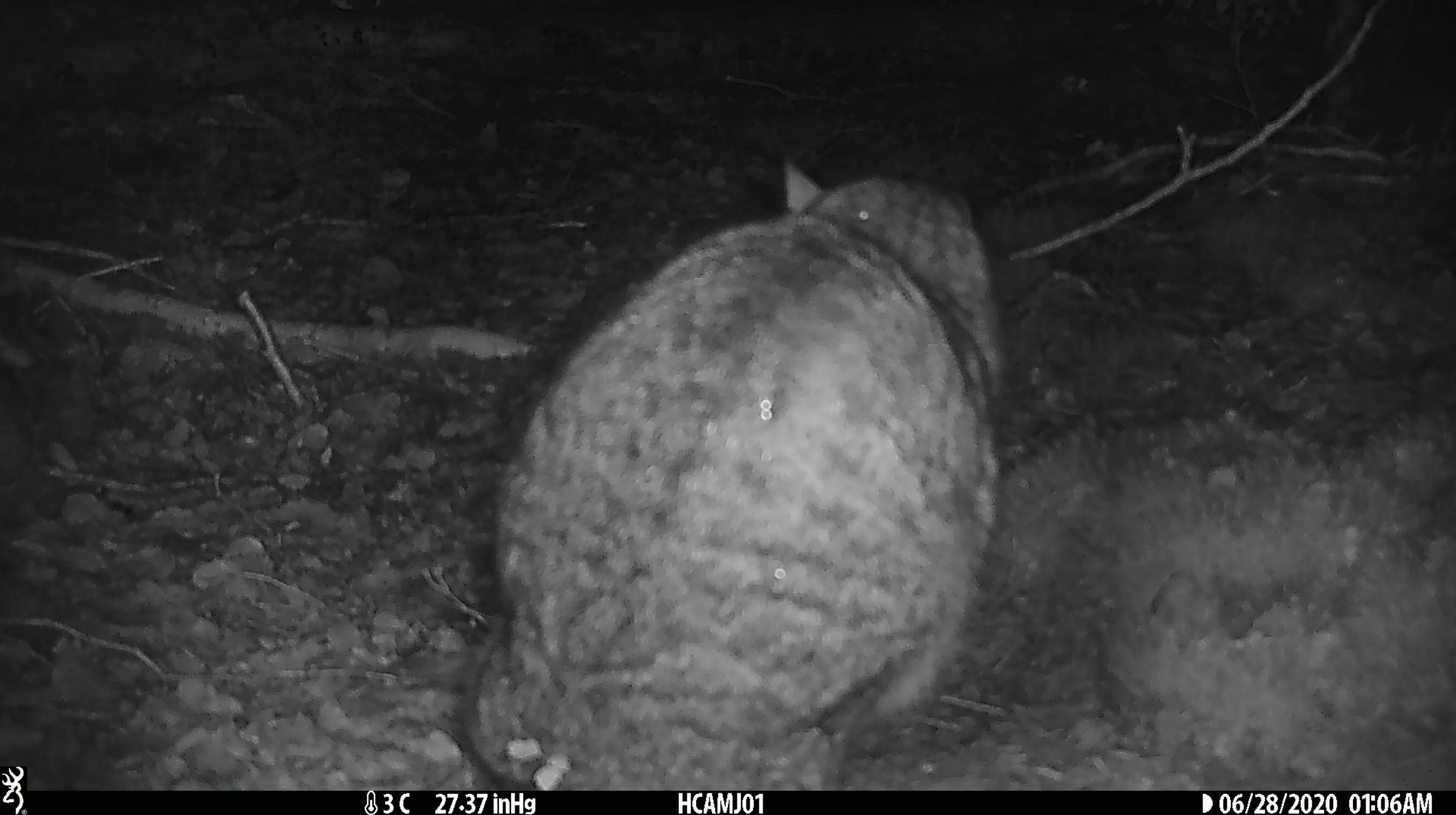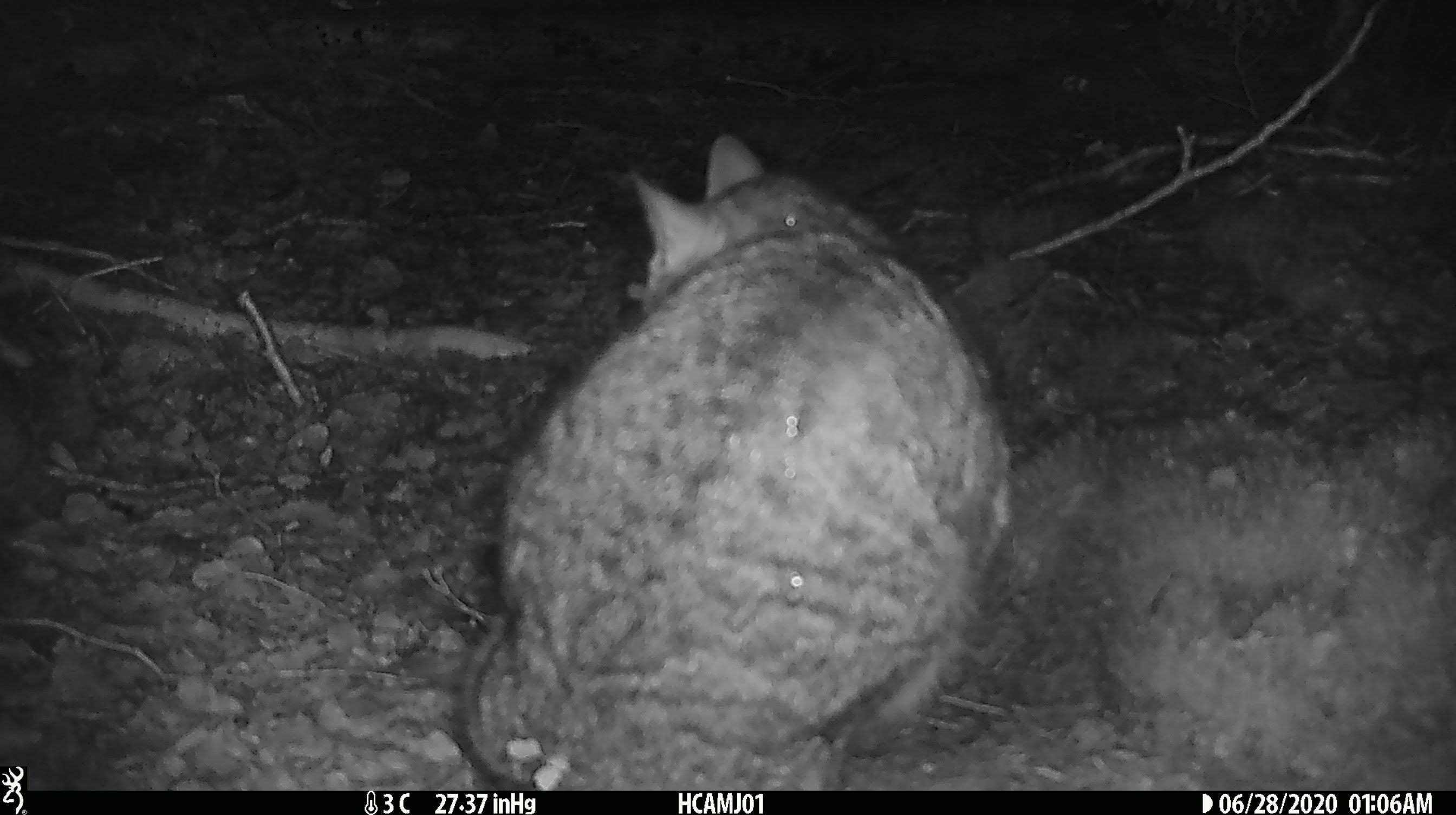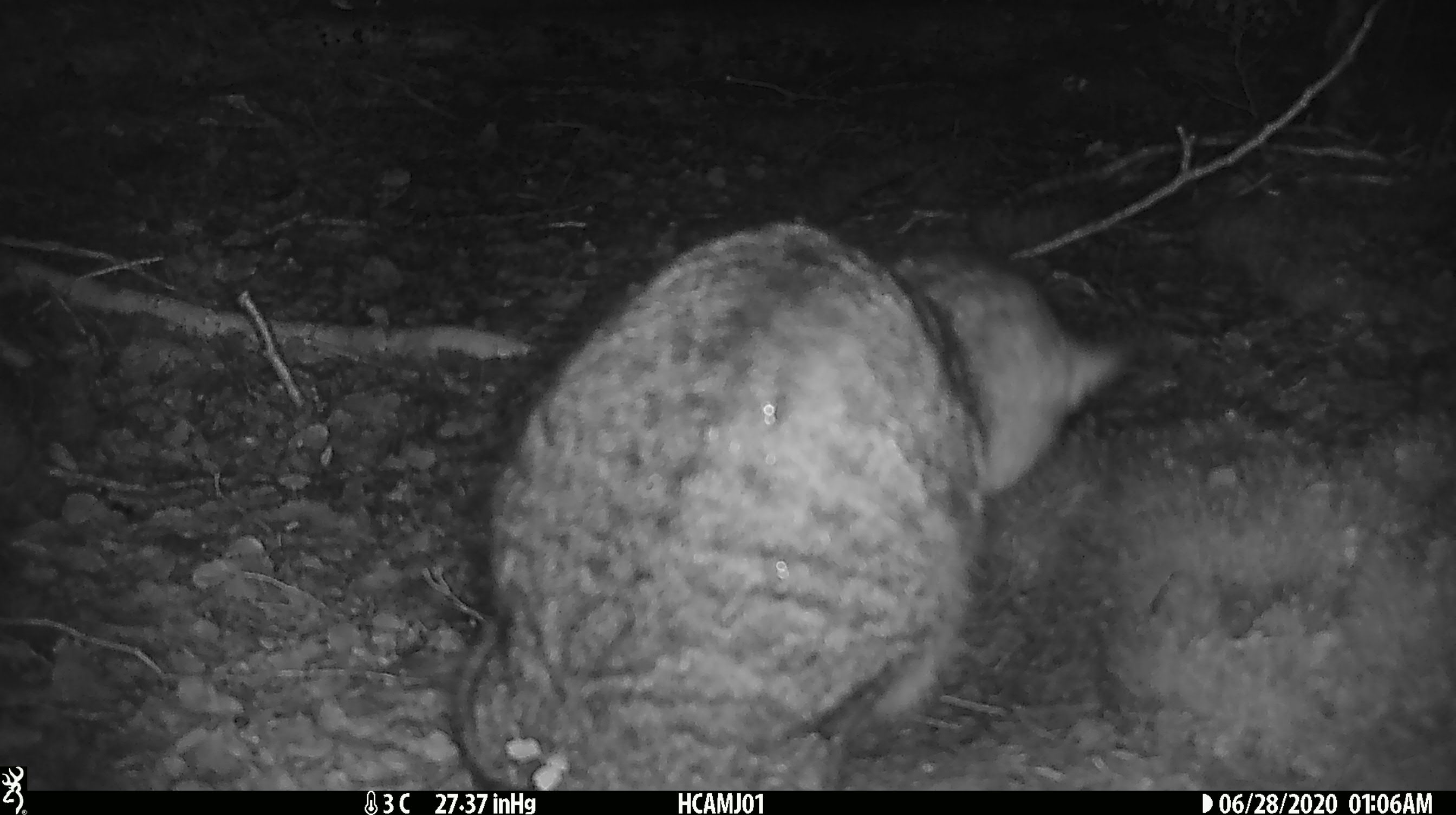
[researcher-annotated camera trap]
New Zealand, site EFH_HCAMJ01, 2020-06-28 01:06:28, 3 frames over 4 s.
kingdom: Animalia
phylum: Chordata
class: Mammalia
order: Carnivora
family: Felidae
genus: Felis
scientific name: Felis catus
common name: domestic cat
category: cat